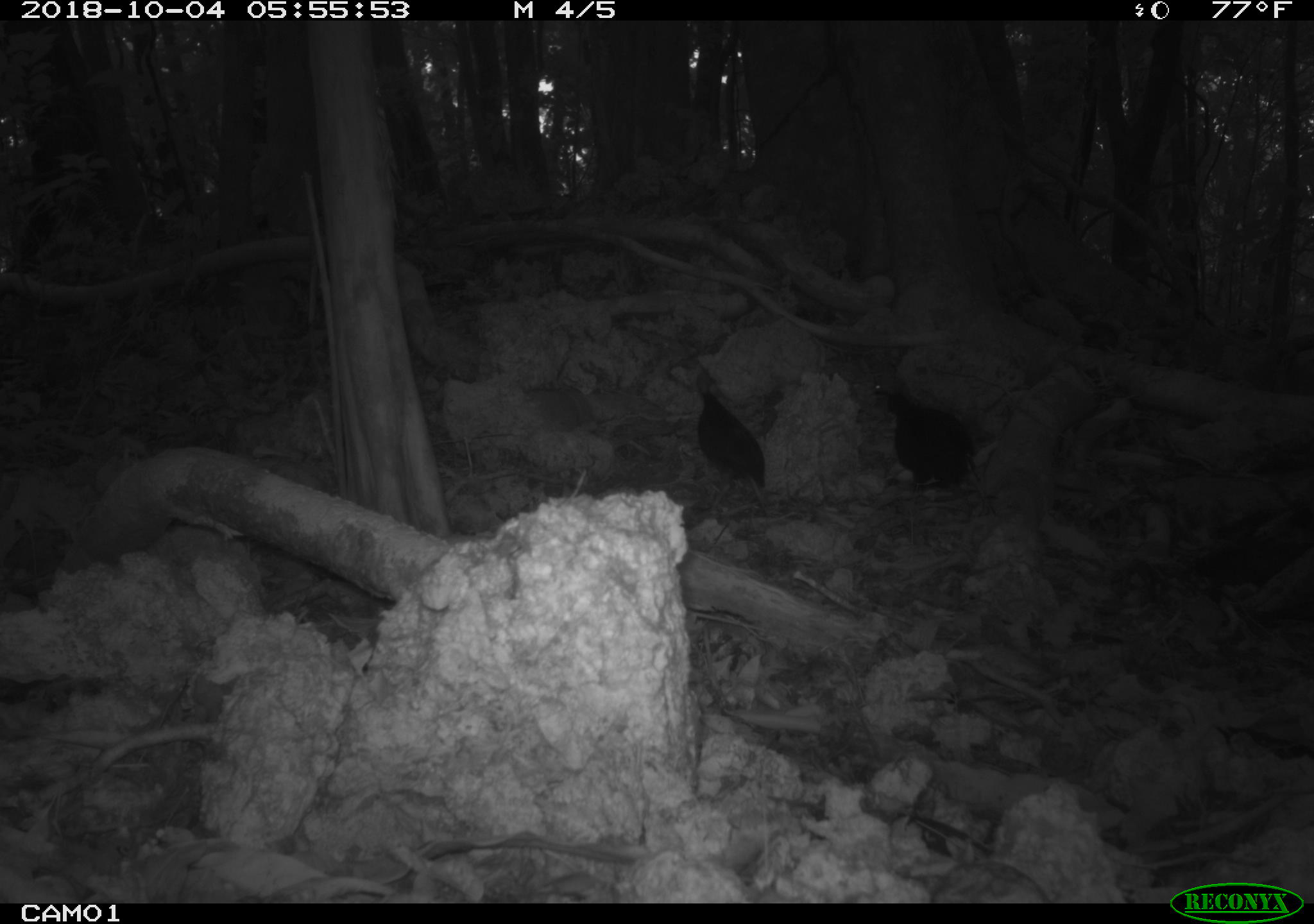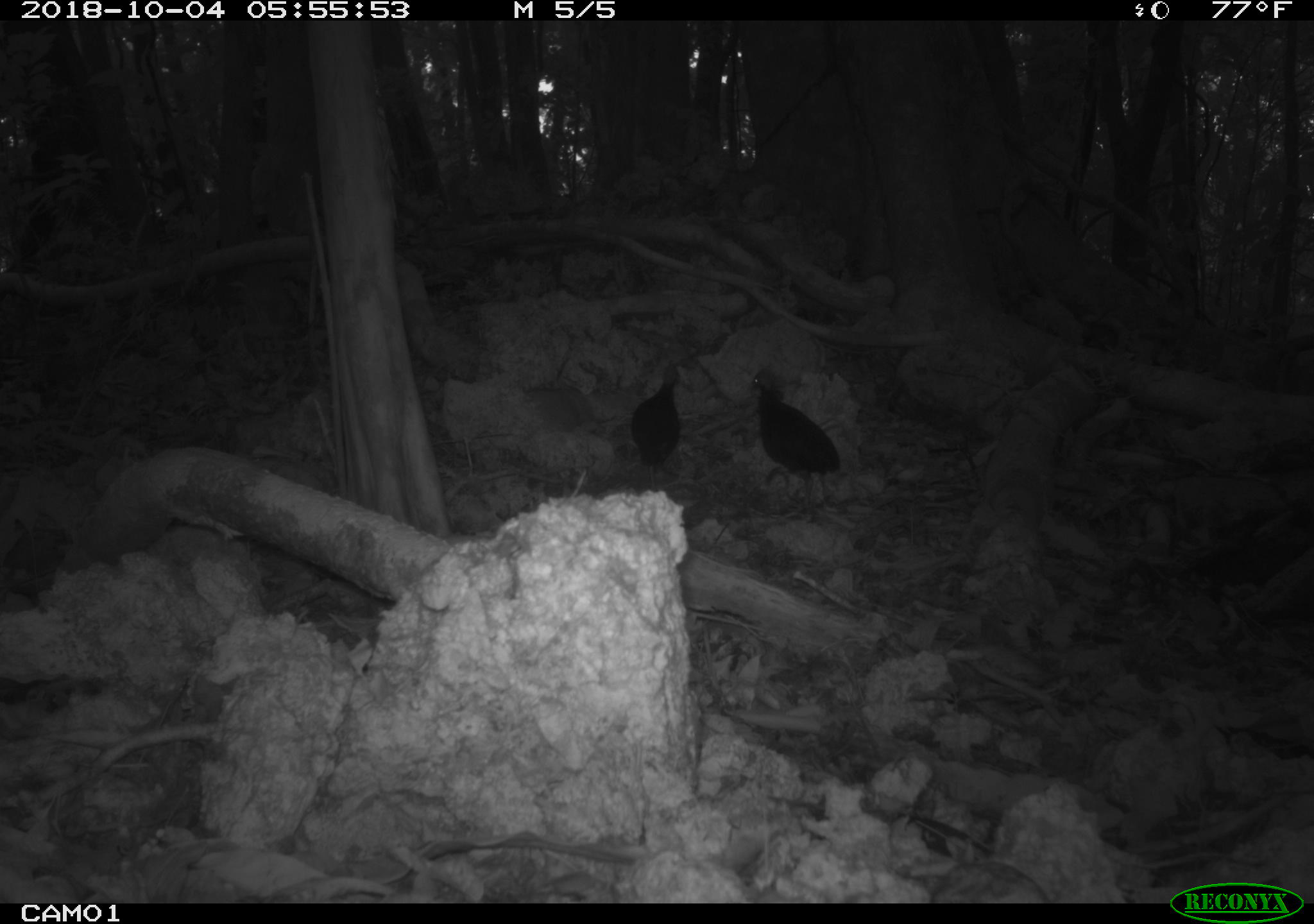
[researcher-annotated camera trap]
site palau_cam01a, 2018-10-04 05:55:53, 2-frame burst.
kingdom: Animalia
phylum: Chordata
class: Aves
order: Galliformes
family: Megapodiidae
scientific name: Megapodiidae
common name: megapode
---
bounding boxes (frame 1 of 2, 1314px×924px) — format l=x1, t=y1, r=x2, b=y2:
megapode: l=868, t=369, r=973, b=494; l=688, t=367, r=766, b=511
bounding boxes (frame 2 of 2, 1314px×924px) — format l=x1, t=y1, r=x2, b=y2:
megapode: l=747, t=367, r=840, b=513; l=629, t=362, r=683, b=475